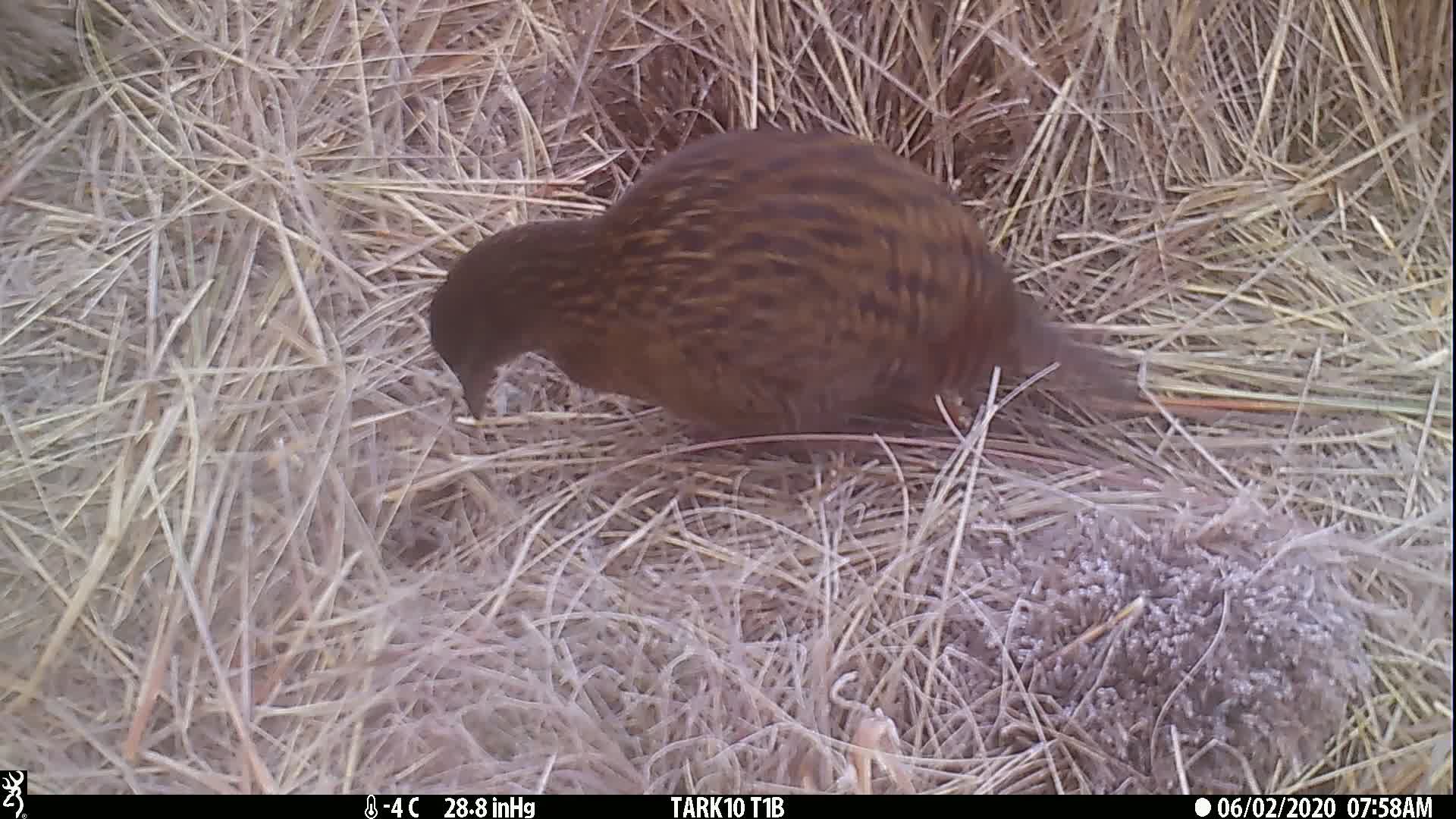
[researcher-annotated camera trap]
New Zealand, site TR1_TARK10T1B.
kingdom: Animalia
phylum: Chordata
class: Aves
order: Gruiformes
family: Rallidae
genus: Gallirallus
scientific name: Gallirallus australis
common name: weka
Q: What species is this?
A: Weka (Gallirallus australis).